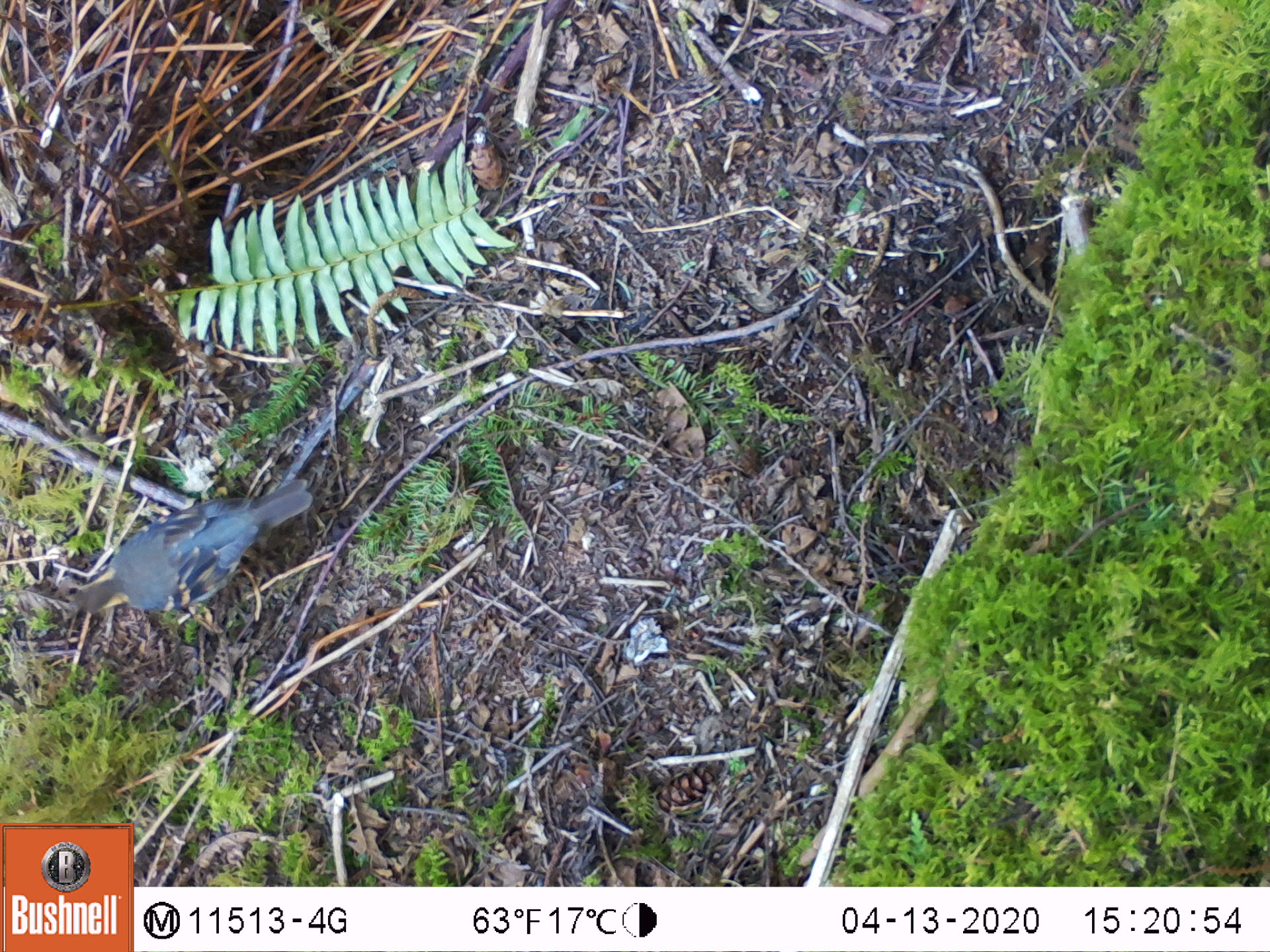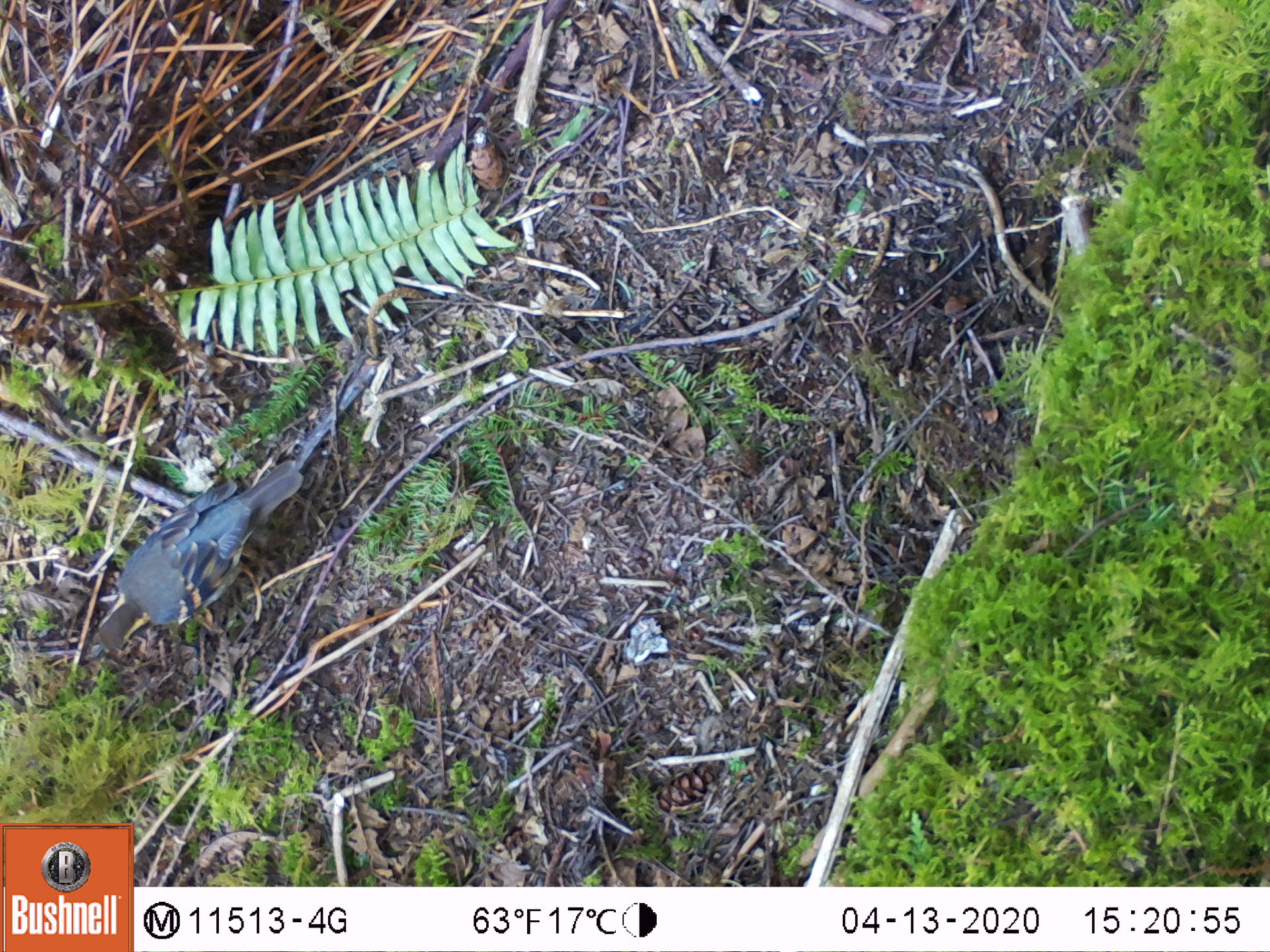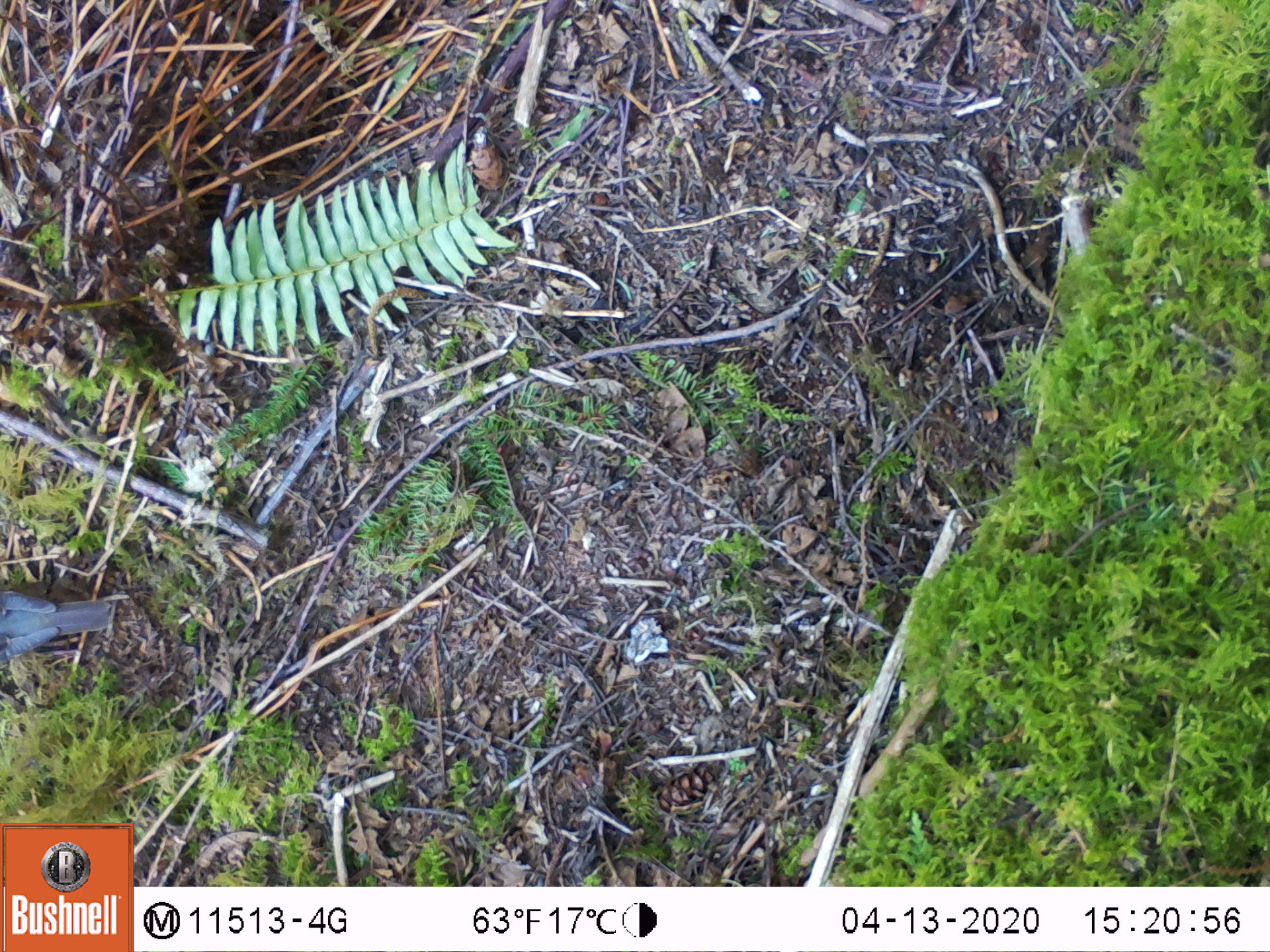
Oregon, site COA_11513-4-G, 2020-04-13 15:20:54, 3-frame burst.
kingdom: Animalia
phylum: Chordata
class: Aves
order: Passeriformes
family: Turdidae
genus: Ixoreus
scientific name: Ixoreus naevius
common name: varied thrush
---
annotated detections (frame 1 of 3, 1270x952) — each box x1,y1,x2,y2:
varied thrush: 66,476,312,633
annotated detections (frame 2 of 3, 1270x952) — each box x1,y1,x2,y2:
varied thrush: 91,454,300,651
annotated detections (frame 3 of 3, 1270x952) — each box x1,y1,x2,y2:
varied thrush: 0,579,117,664